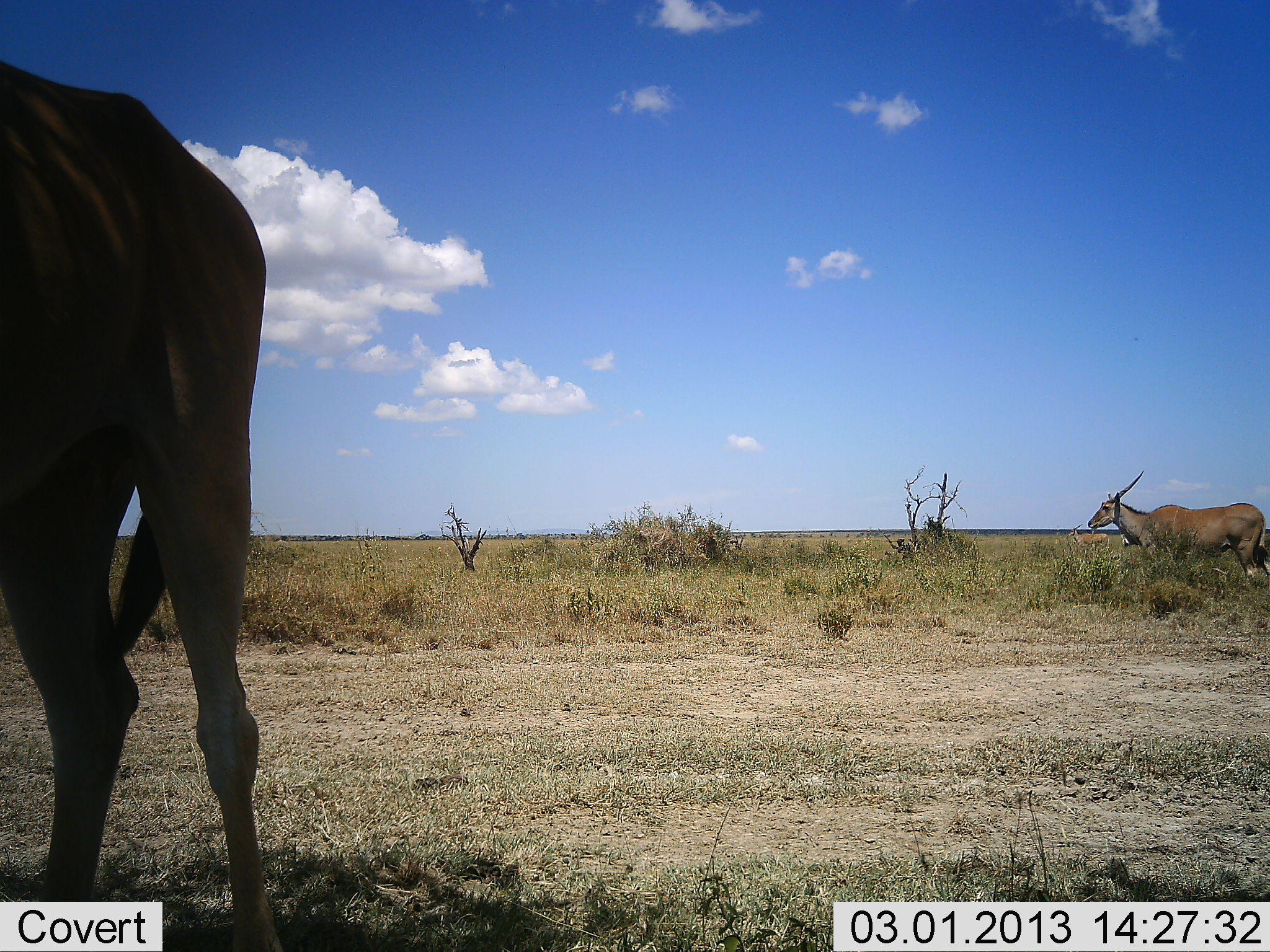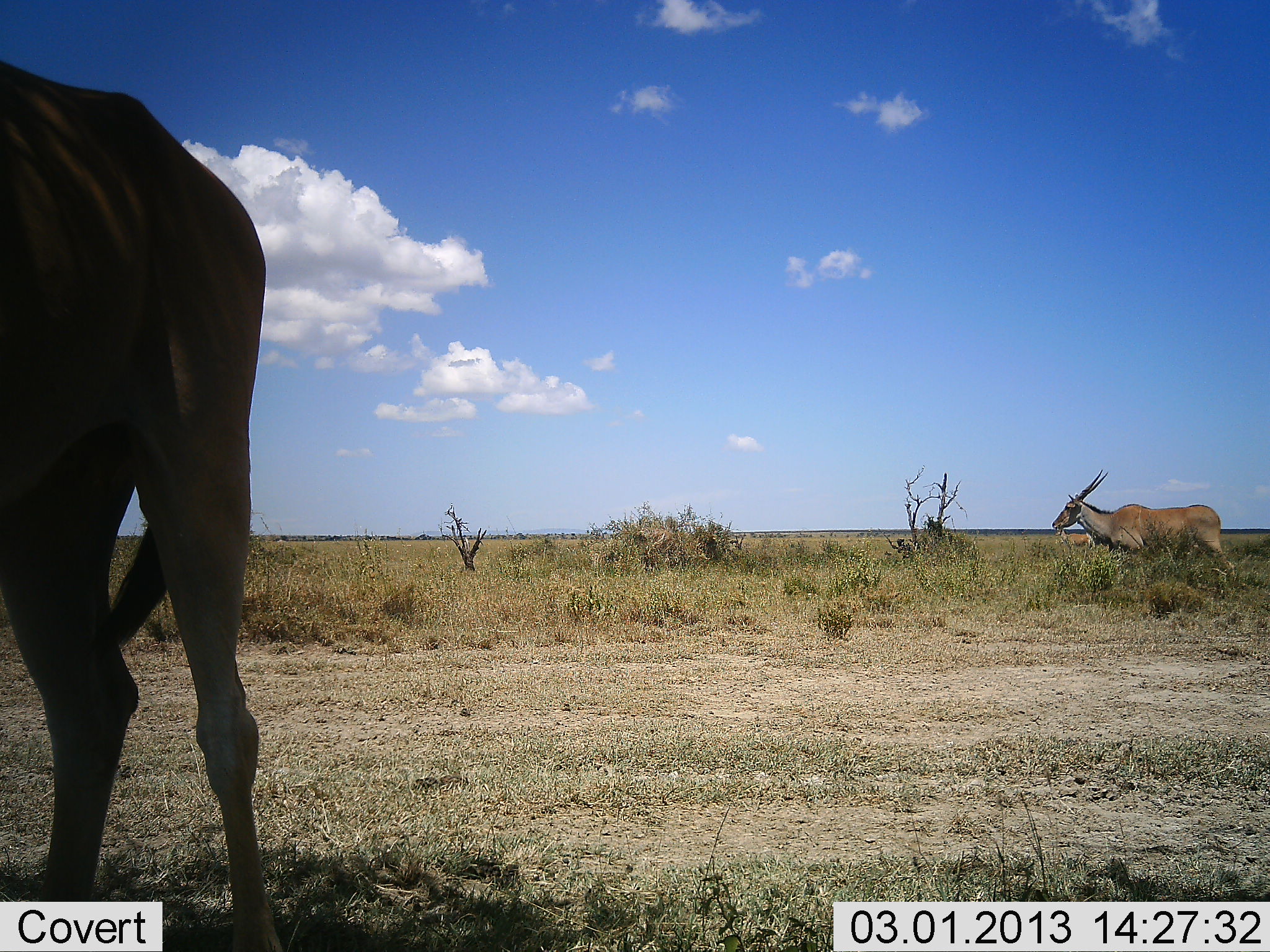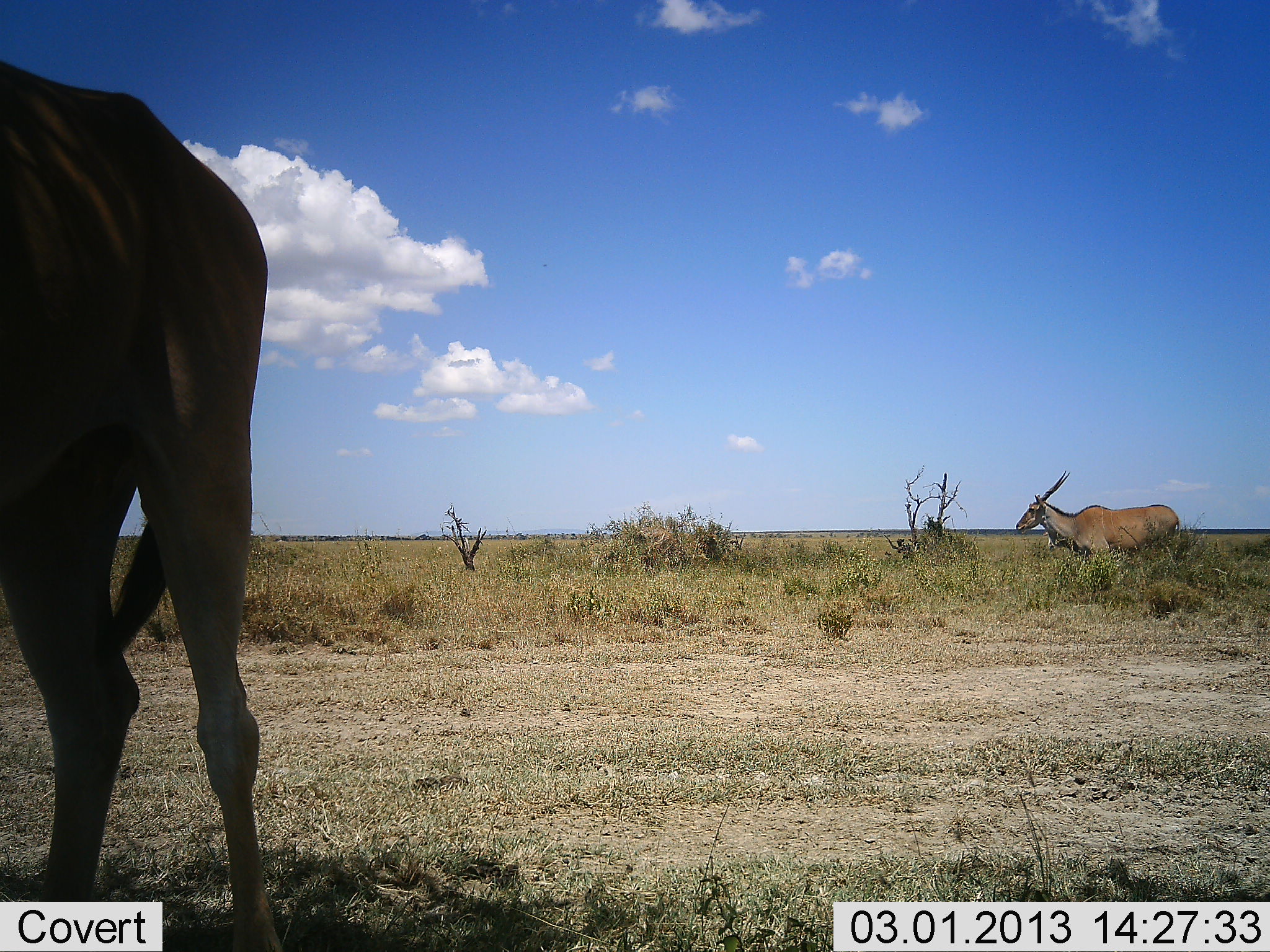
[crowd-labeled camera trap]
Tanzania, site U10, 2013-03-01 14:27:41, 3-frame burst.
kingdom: Animalia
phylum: Chordata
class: Mammalia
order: Artiodactyla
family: Bovidae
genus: Tragelaphus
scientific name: Tragelaphus oryx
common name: eland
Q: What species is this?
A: Eland (Tragelaphus oryx).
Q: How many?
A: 2.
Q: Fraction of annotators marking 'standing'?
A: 86%.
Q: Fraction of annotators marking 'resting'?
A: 0%.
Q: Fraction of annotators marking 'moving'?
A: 89%.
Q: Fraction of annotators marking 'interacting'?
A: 0%.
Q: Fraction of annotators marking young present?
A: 0%.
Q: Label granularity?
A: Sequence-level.